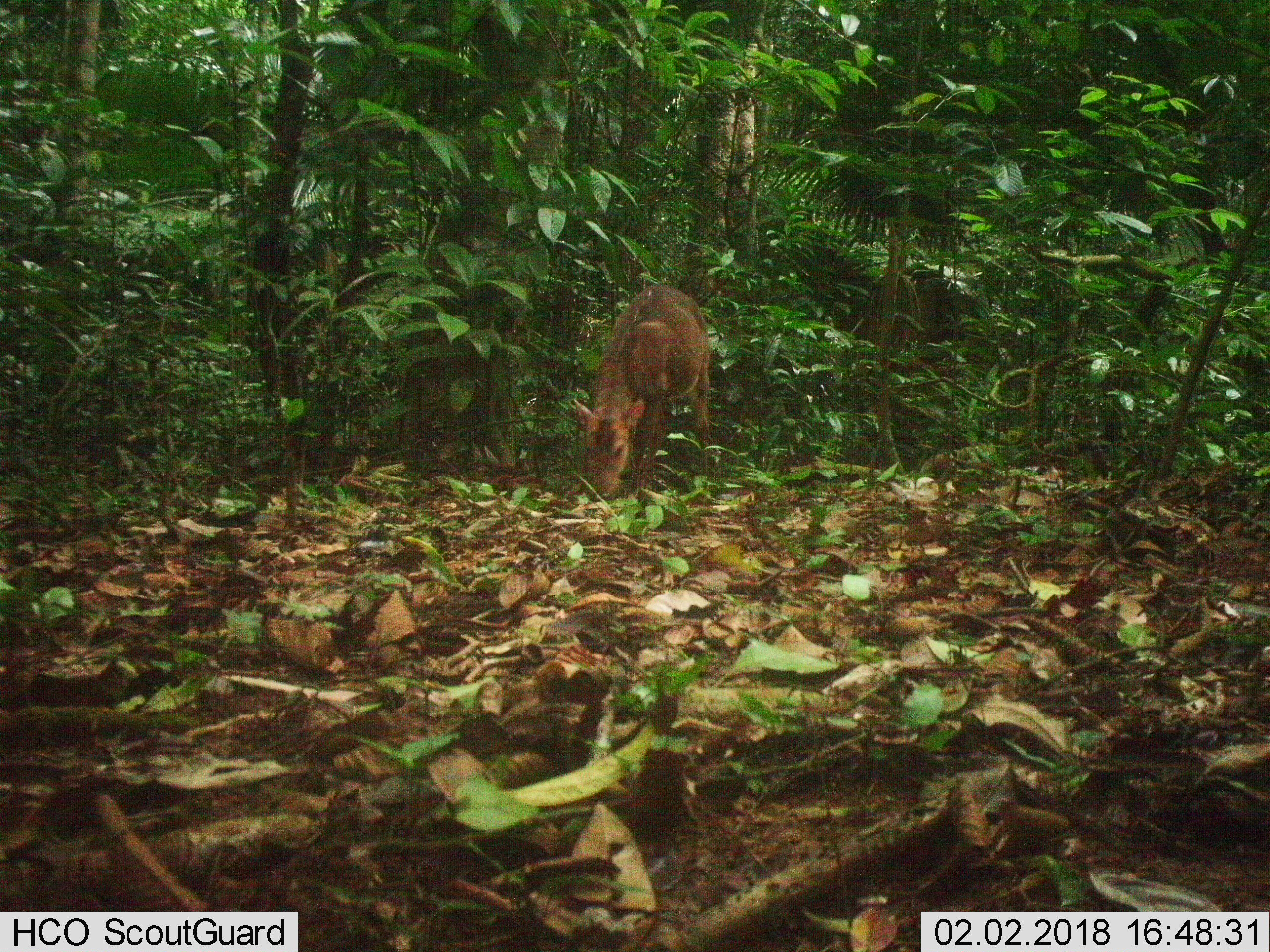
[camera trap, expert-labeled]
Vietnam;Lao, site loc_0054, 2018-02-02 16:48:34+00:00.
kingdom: Animalia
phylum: Chordata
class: Mammalia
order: Artiodactyla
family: Cervidae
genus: Muntiacus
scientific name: Muntiacus vuquangensis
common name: large-antlered muntjac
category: large antlered muntjac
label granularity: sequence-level